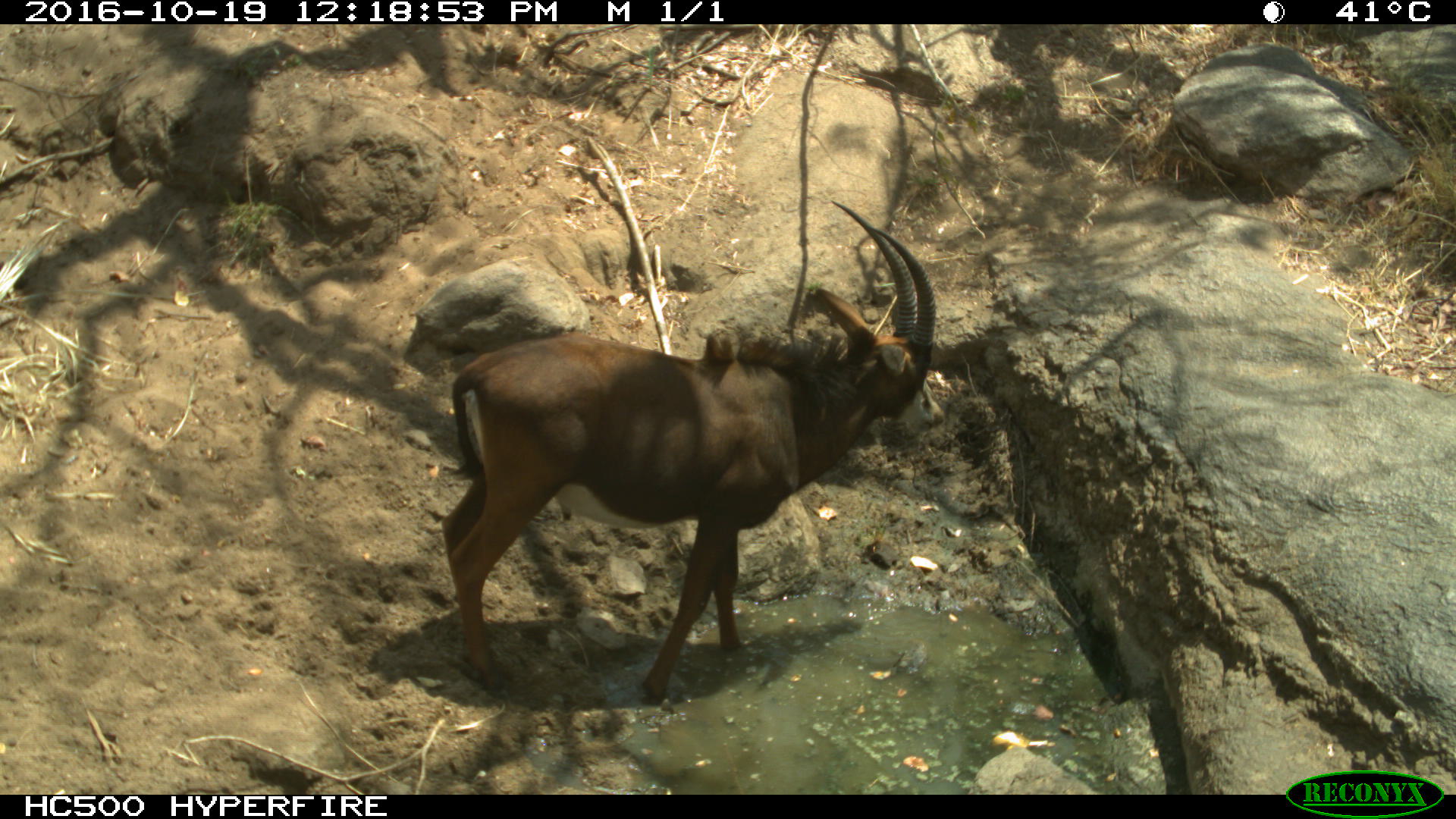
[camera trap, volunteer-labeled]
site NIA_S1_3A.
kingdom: Animalia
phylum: Chordata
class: Mammalia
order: Artiodactyla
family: Bovidae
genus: Hippotragus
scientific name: Hippotragus niger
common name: sable antelope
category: sable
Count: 1.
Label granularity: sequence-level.